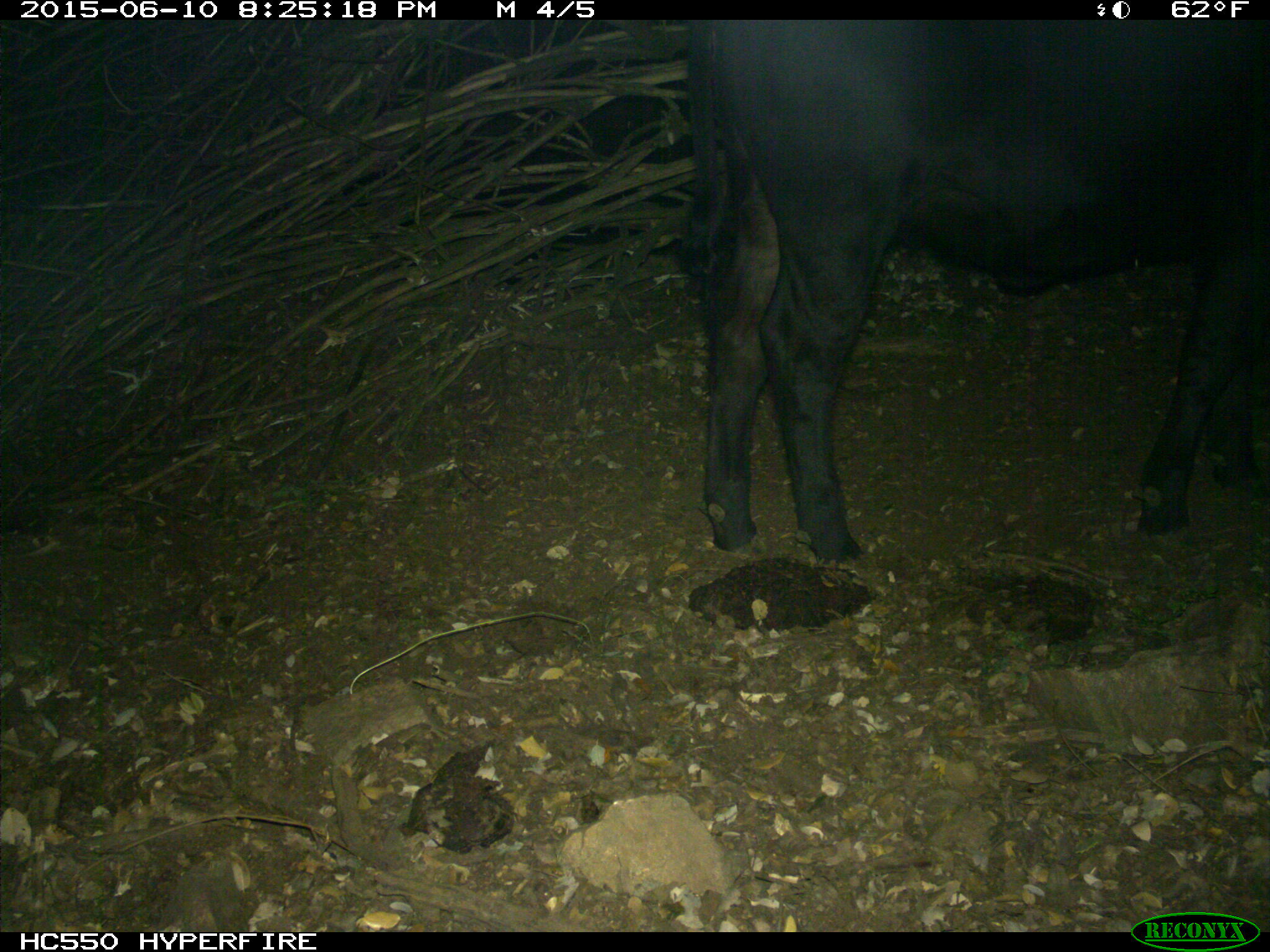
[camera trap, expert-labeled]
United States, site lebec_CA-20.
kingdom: Animalia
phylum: Chordata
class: Mammalia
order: Artiodactyla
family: Bovidae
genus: Bos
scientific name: Bos taurus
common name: domestic cow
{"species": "Bos taurus (domestic cow)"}